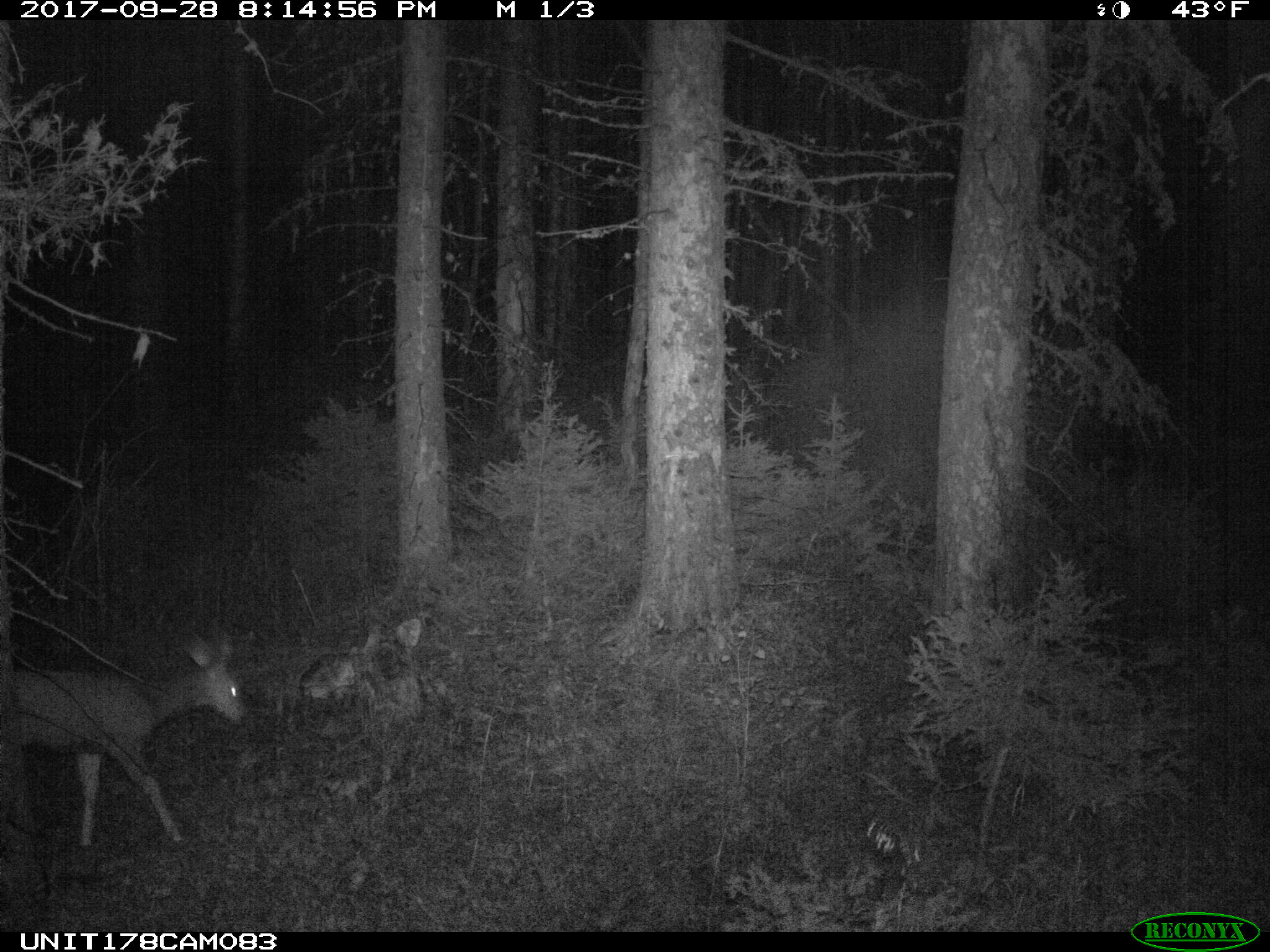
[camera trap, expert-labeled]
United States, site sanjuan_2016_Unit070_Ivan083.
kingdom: Animalia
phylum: Chordata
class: Mammalia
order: Artiodactyla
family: Cervidae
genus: Odocoileus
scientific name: Odocoileus hemionus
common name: mule deer